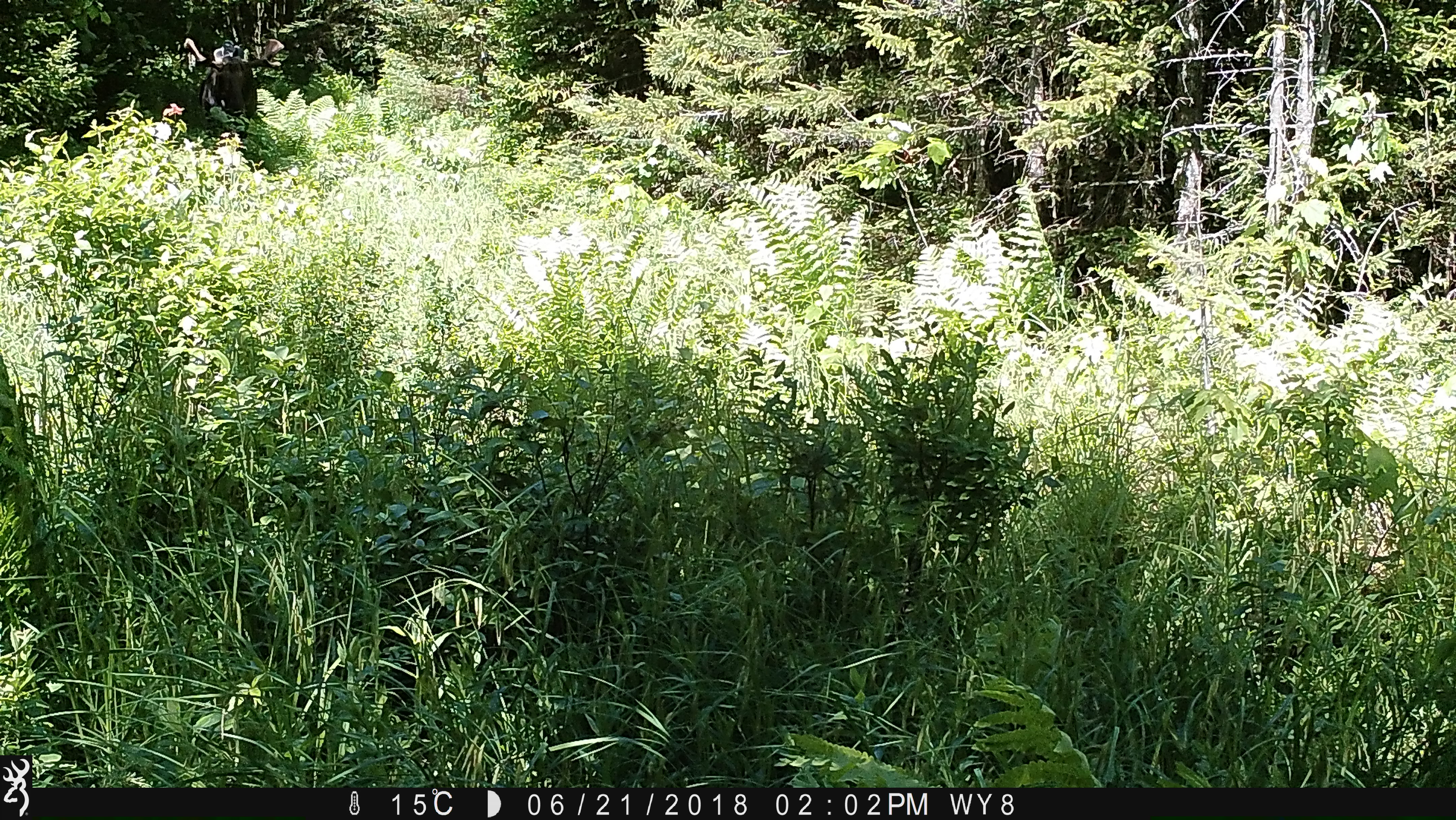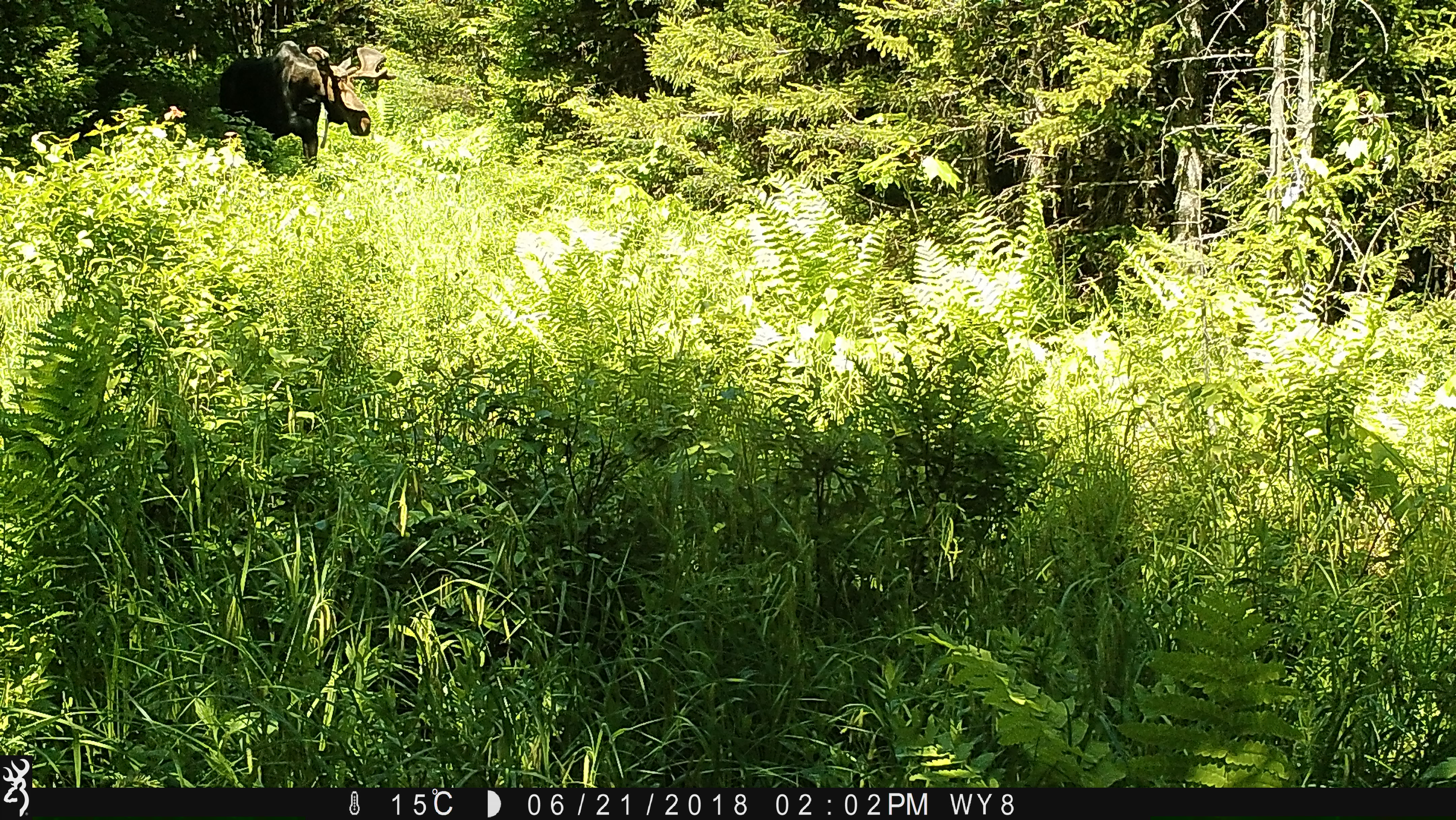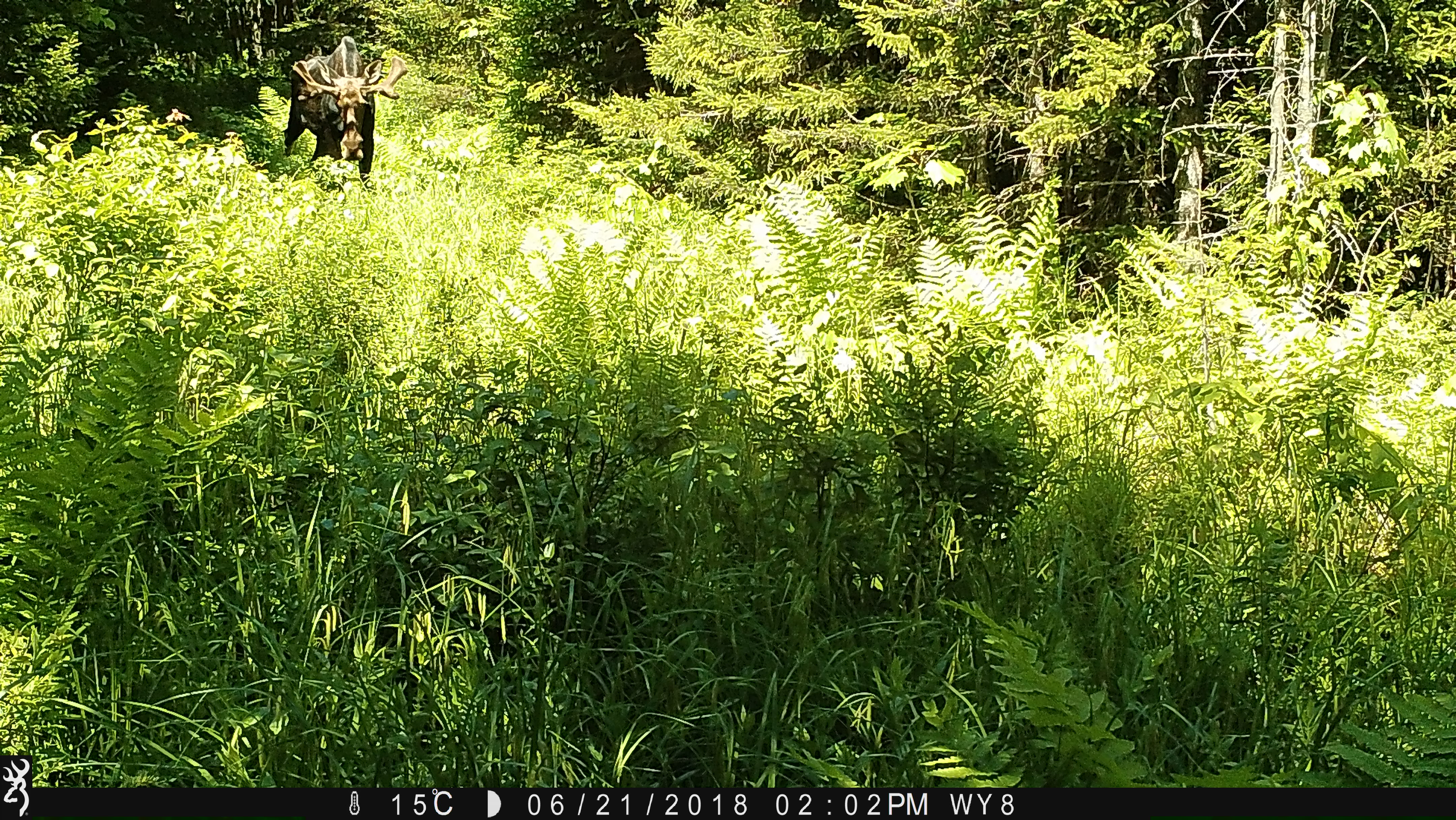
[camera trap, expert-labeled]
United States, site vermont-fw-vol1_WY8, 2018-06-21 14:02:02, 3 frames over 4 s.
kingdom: Animalia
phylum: Chordata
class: Mammalia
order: Artiodactyla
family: Cervidae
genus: Alces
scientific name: Alces alces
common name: moose